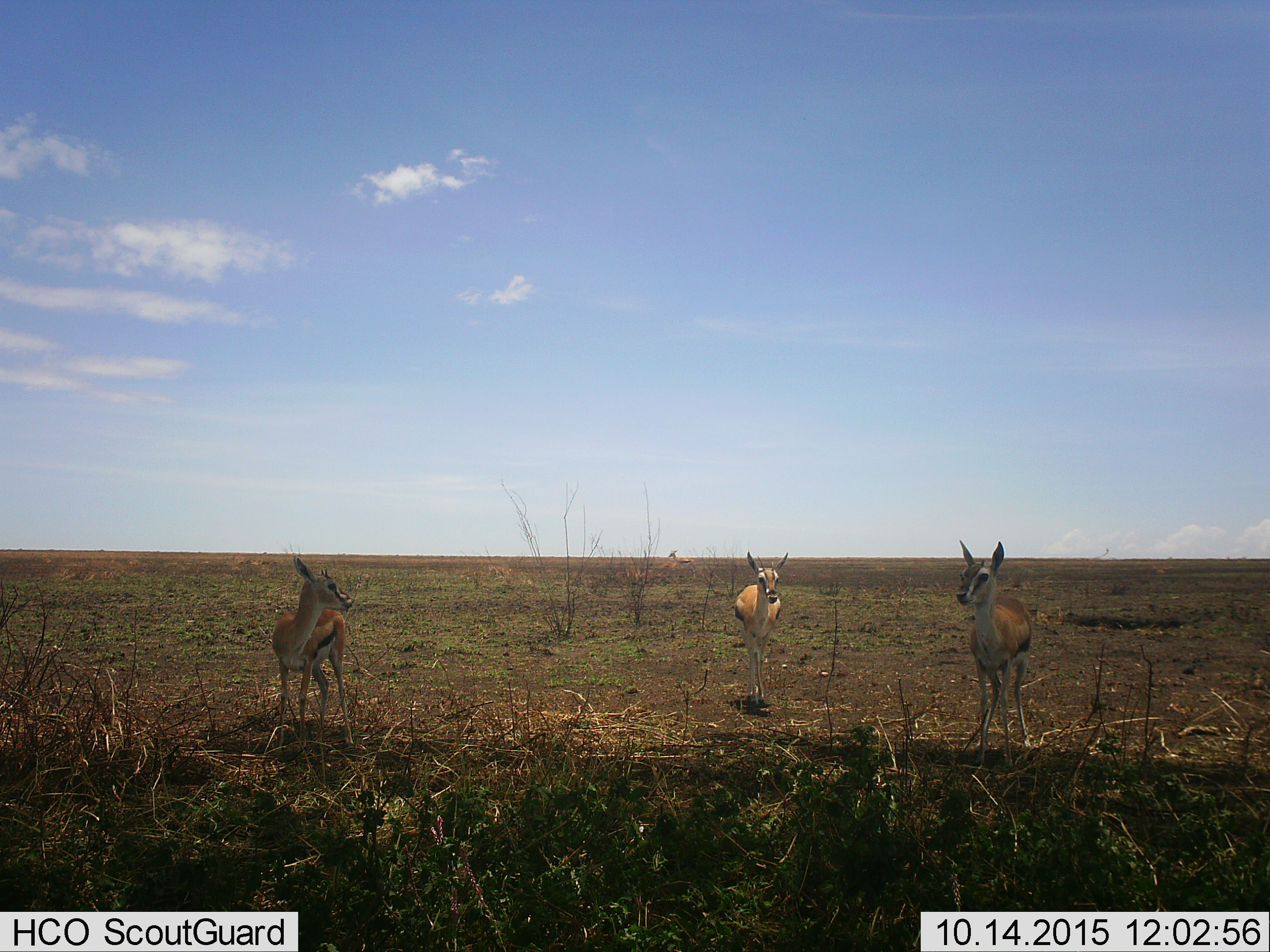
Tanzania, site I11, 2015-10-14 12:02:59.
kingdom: Animalia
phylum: Chordata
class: Mammalia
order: Artiodactyla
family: Bovidae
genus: Eudorcas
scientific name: Eudorcas thomsonii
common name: thomson's gazelle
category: gazellethomsons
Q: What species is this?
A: Gazellethomsons (thomson's gazelle) (Eudorcas thomsonii).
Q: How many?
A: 4.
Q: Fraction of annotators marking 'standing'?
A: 100%.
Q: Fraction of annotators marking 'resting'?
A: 10%.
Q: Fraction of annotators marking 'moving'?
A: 0%.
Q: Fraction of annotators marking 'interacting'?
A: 0%.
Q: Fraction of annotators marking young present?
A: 40%.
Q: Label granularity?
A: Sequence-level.